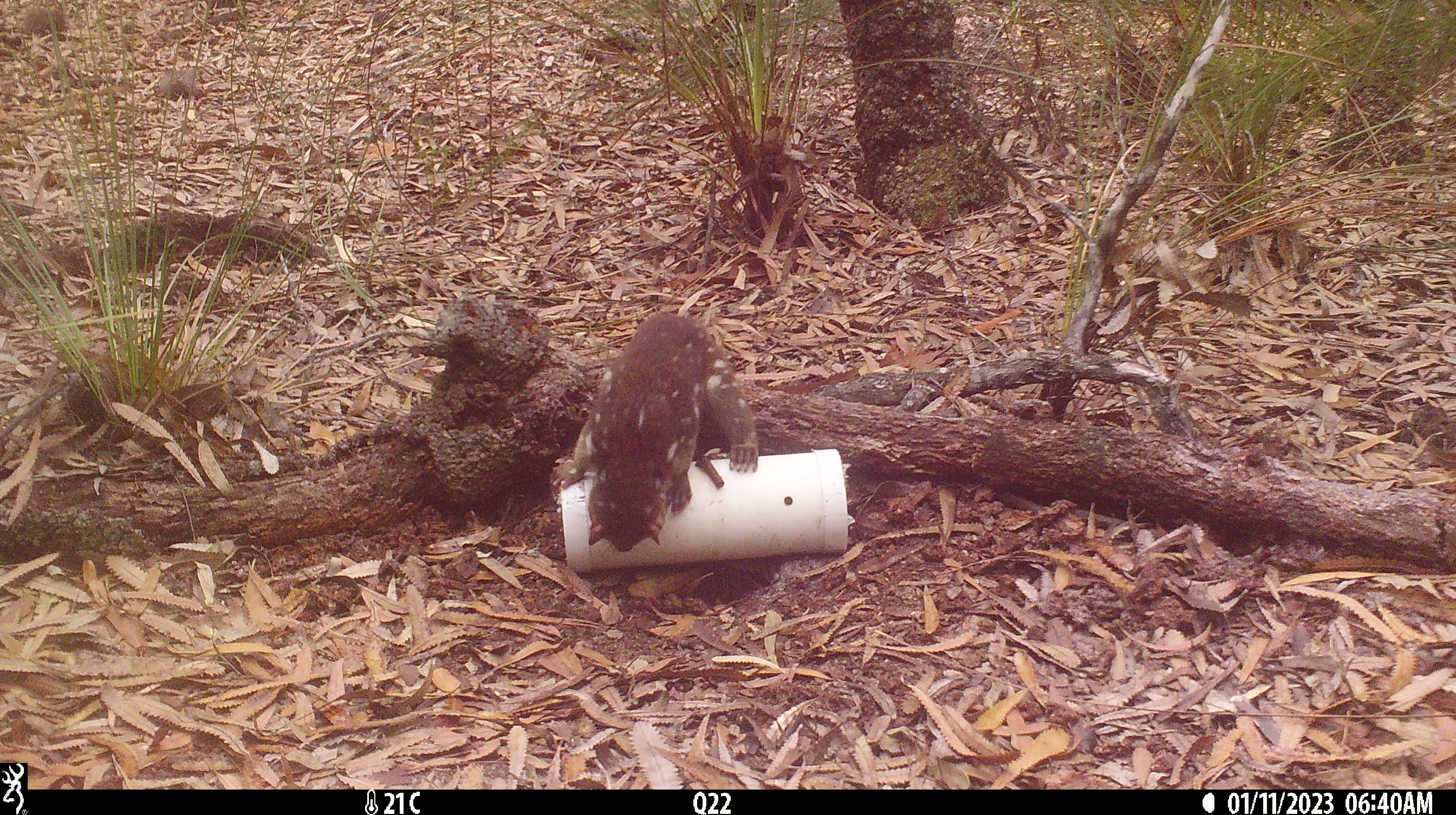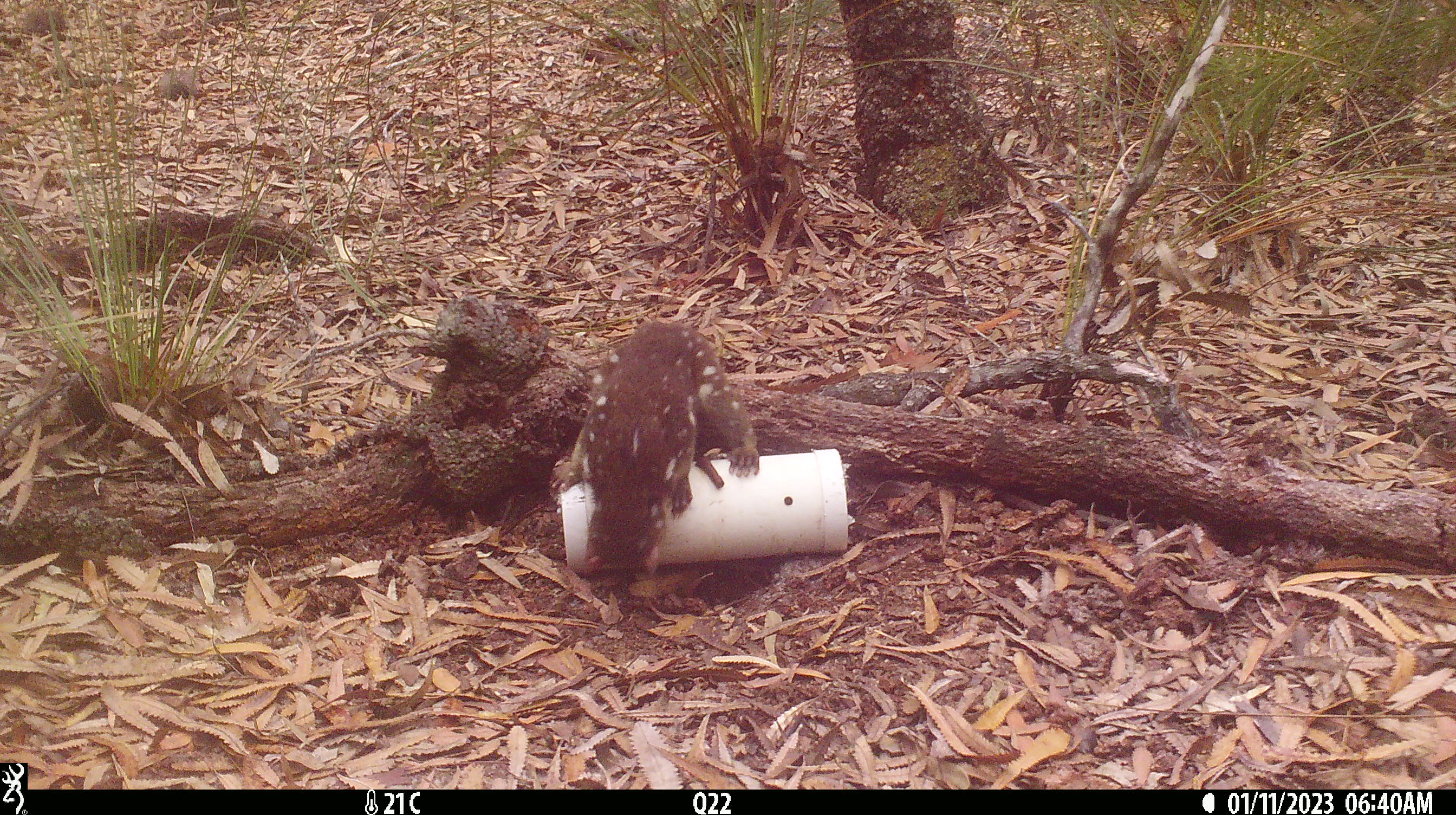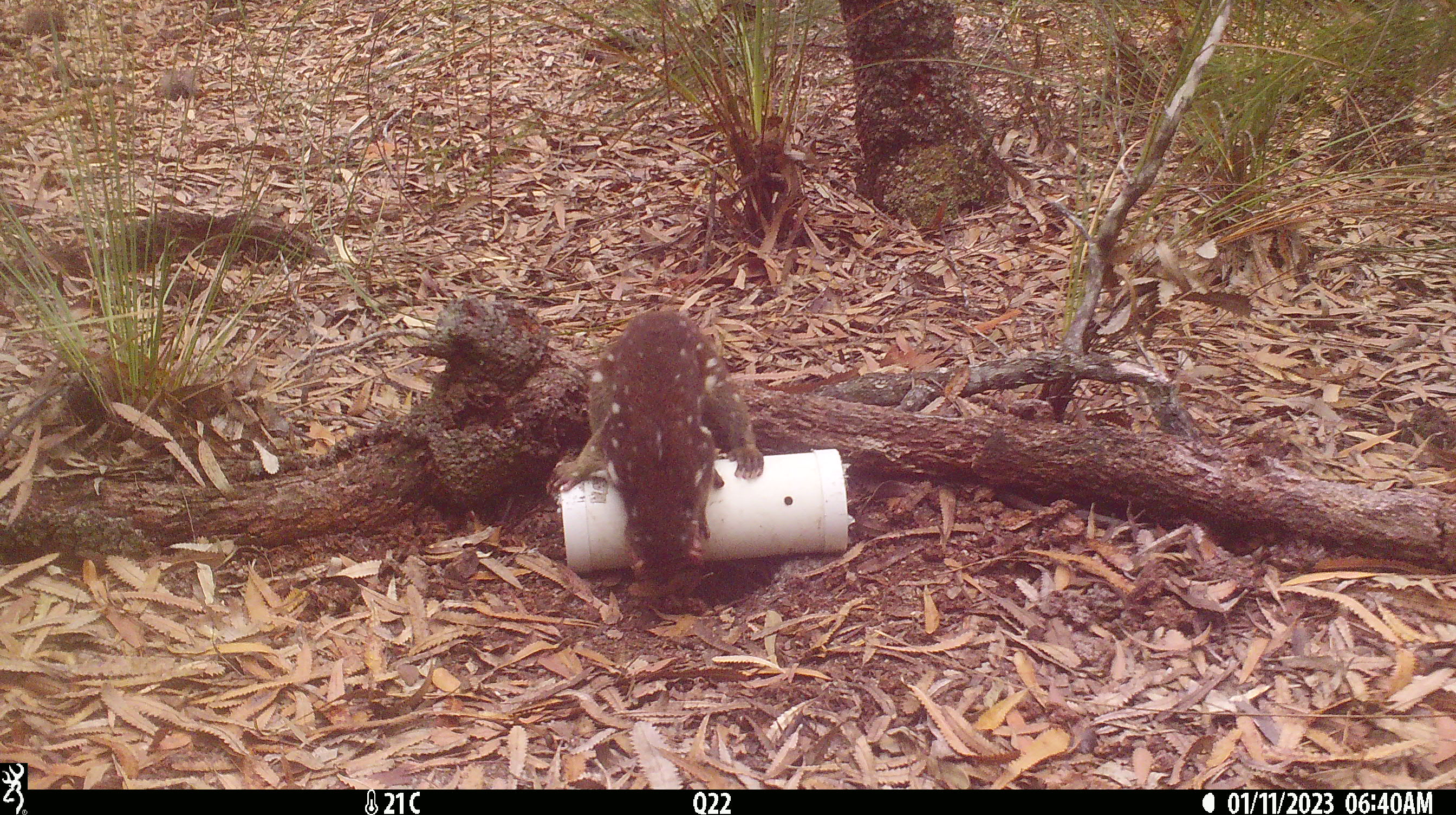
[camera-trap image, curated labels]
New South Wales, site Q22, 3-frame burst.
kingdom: Animalia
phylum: Chordata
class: Mammalia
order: Dasyuromorphia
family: Dasyuridae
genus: Dasyurus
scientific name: Dasyurus maculatus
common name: spotted-tailed quoll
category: quoll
Quoll (spotted-tailed quoll) (Dasyurus maculatus).